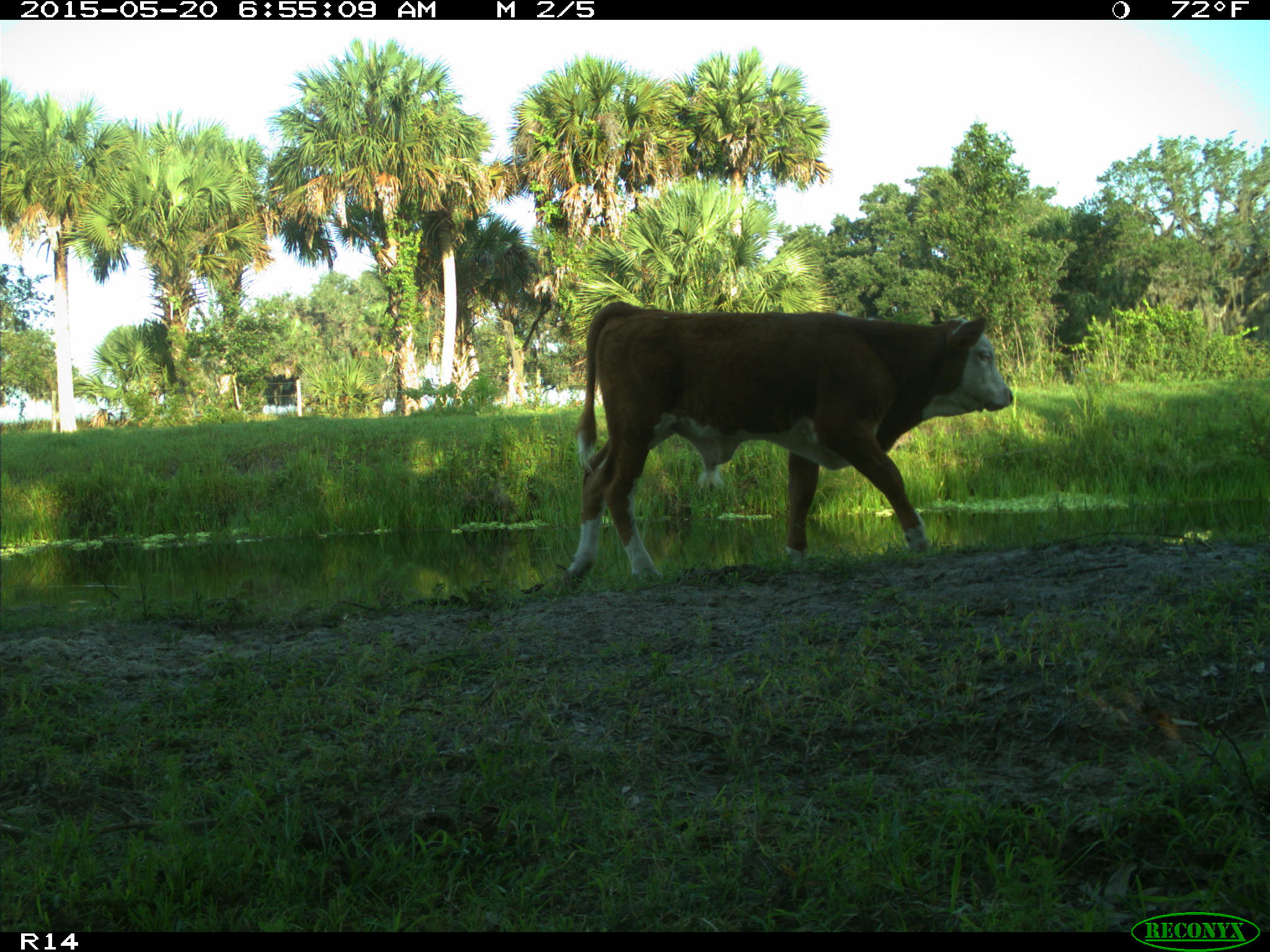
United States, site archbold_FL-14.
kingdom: Animalia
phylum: Chordata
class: Mammalia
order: Artiodactyla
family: Bovidae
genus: Bos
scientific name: Bos taurus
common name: domestic cow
Bos taurus (domestic cow).